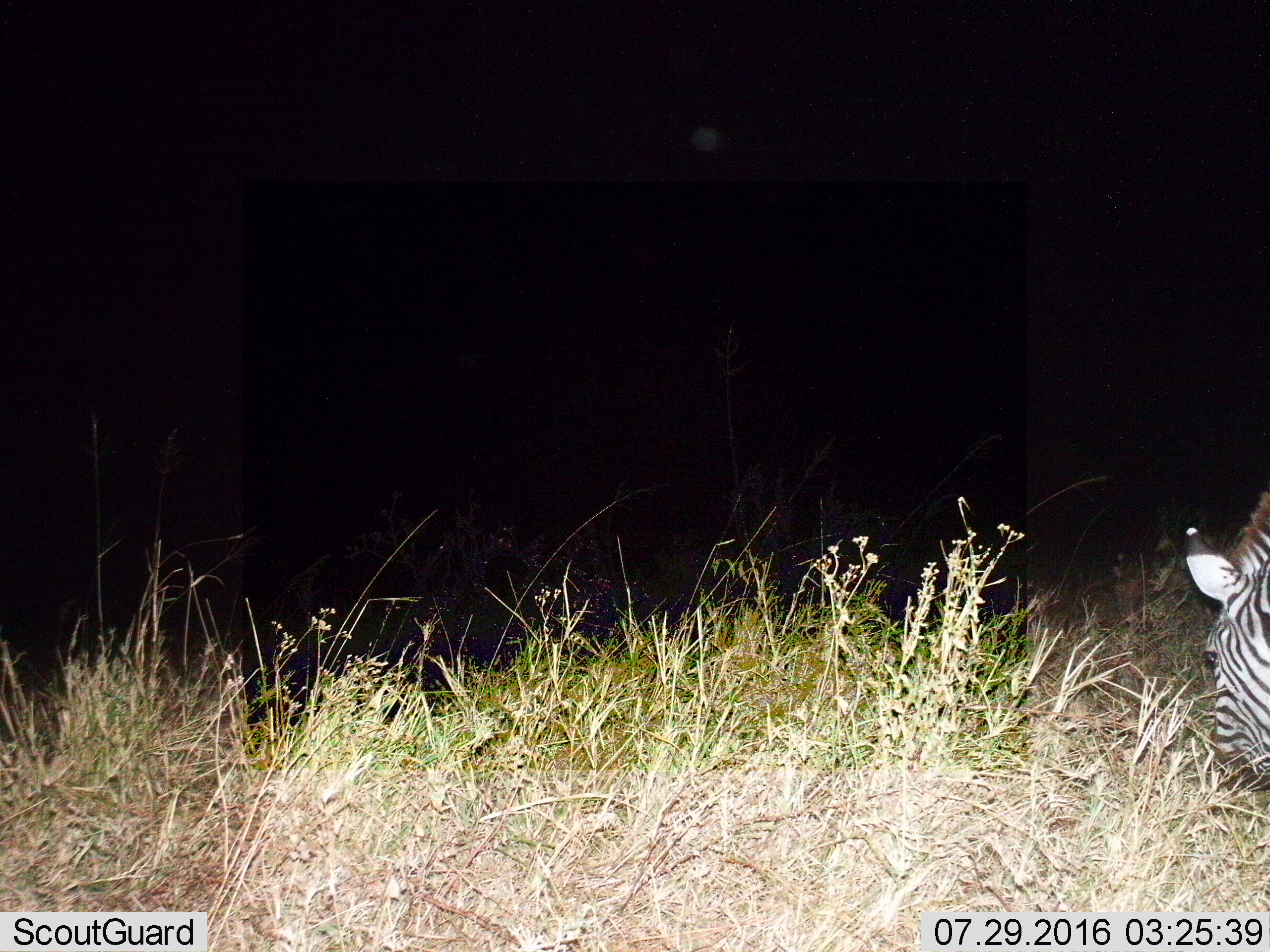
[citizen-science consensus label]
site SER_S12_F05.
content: unidentified animal